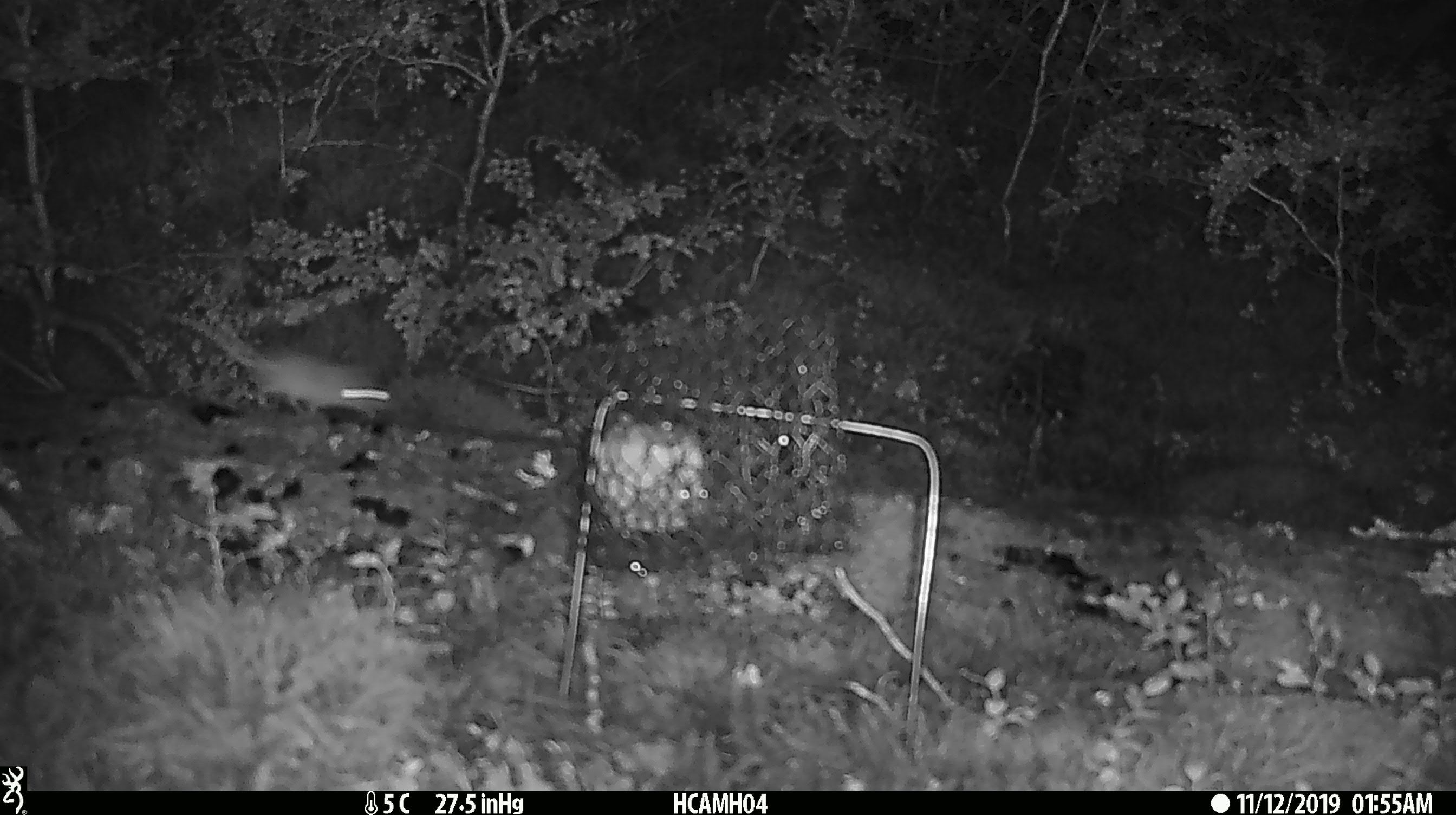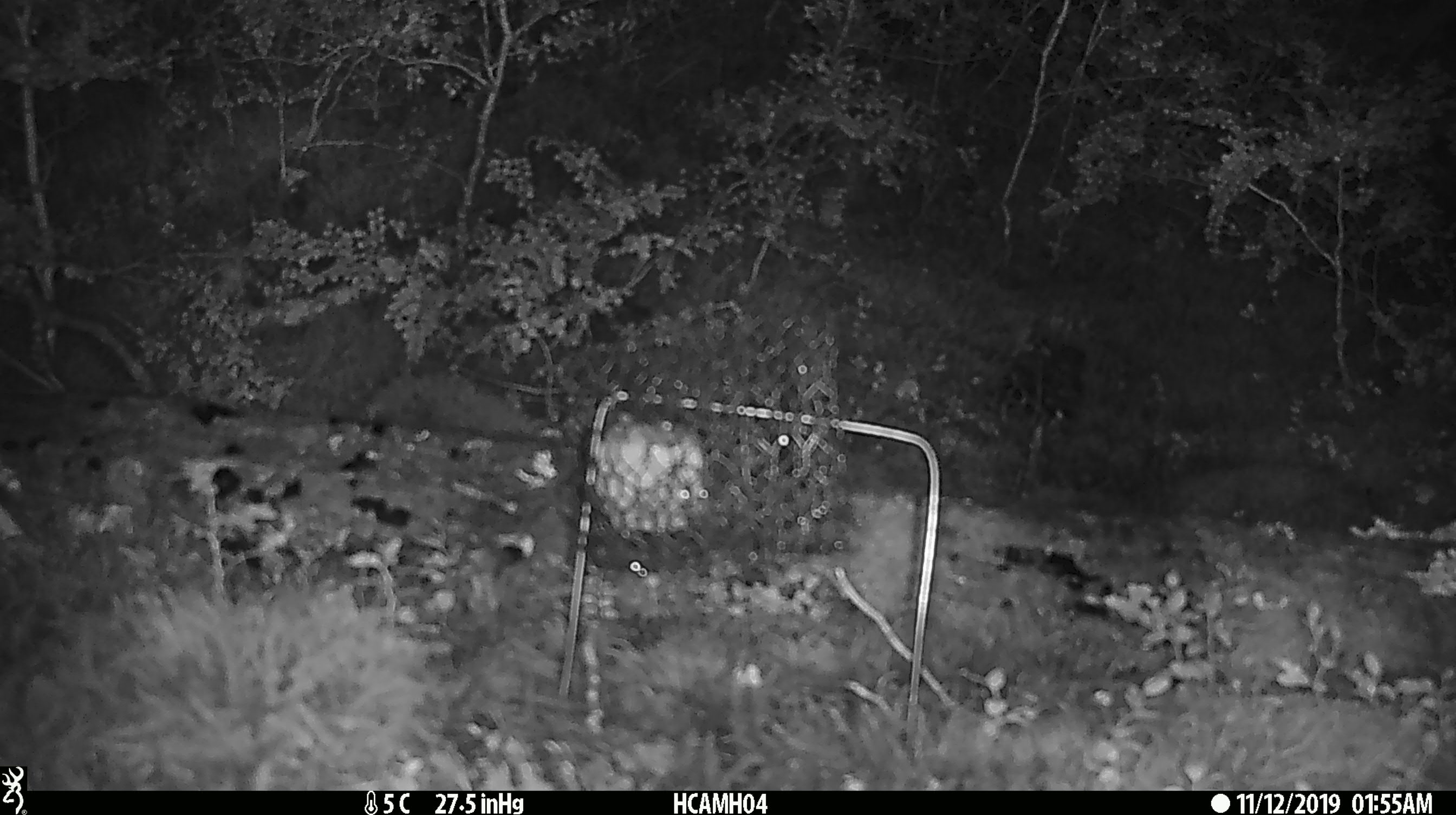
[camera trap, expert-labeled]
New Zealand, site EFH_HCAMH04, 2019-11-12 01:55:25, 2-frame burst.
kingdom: Animalia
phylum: Chordata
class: Mammalia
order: Rodentia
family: Muridae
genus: Mus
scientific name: Mus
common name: mouse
Mouse (Mus).